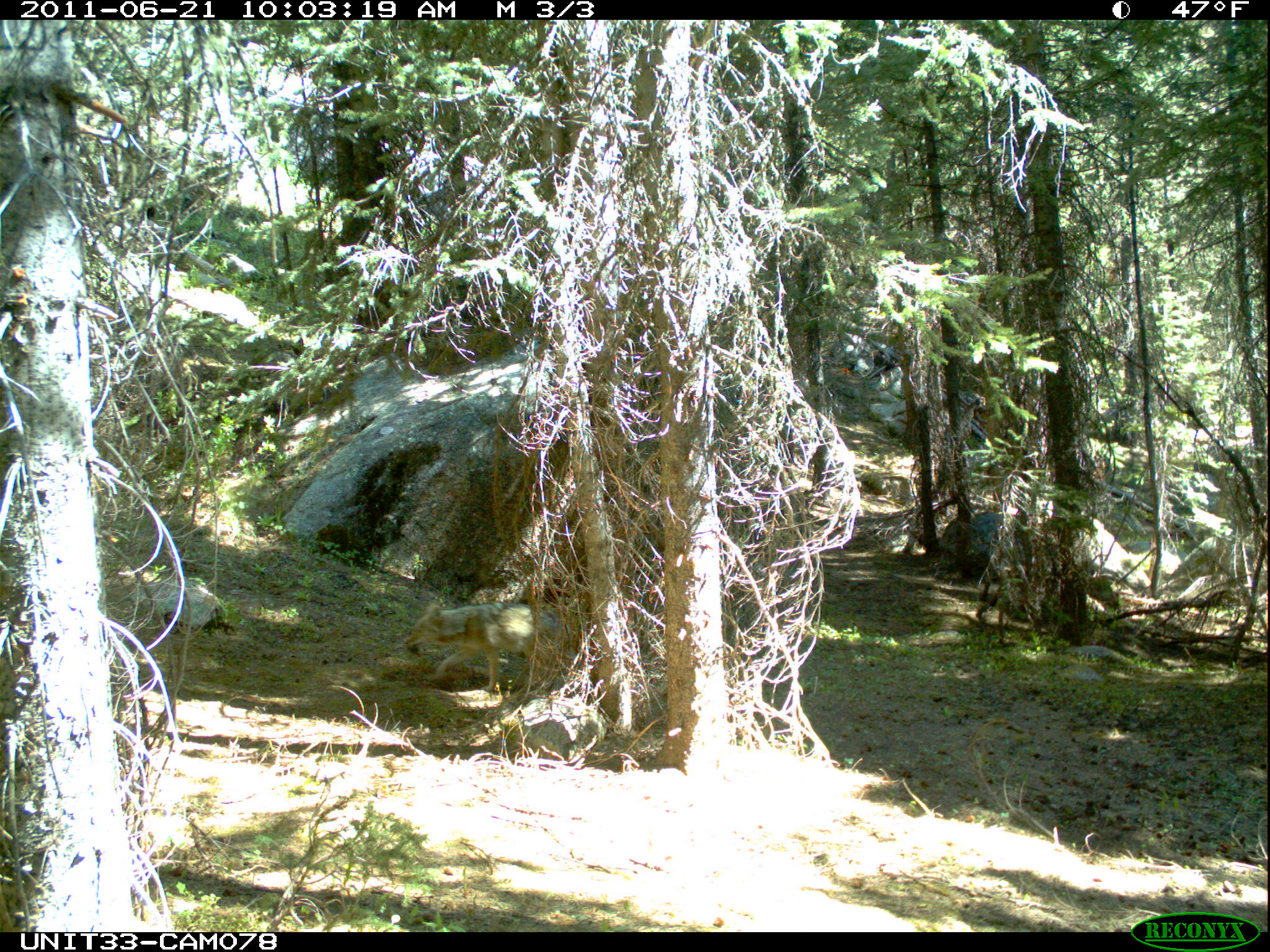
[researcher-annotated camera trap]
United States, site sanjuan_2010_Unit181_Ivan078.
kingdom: Animalia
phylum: Chordata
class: Mammalia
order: Carnivora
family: Canidae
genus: Canis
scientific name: Canis latrans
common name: coyote